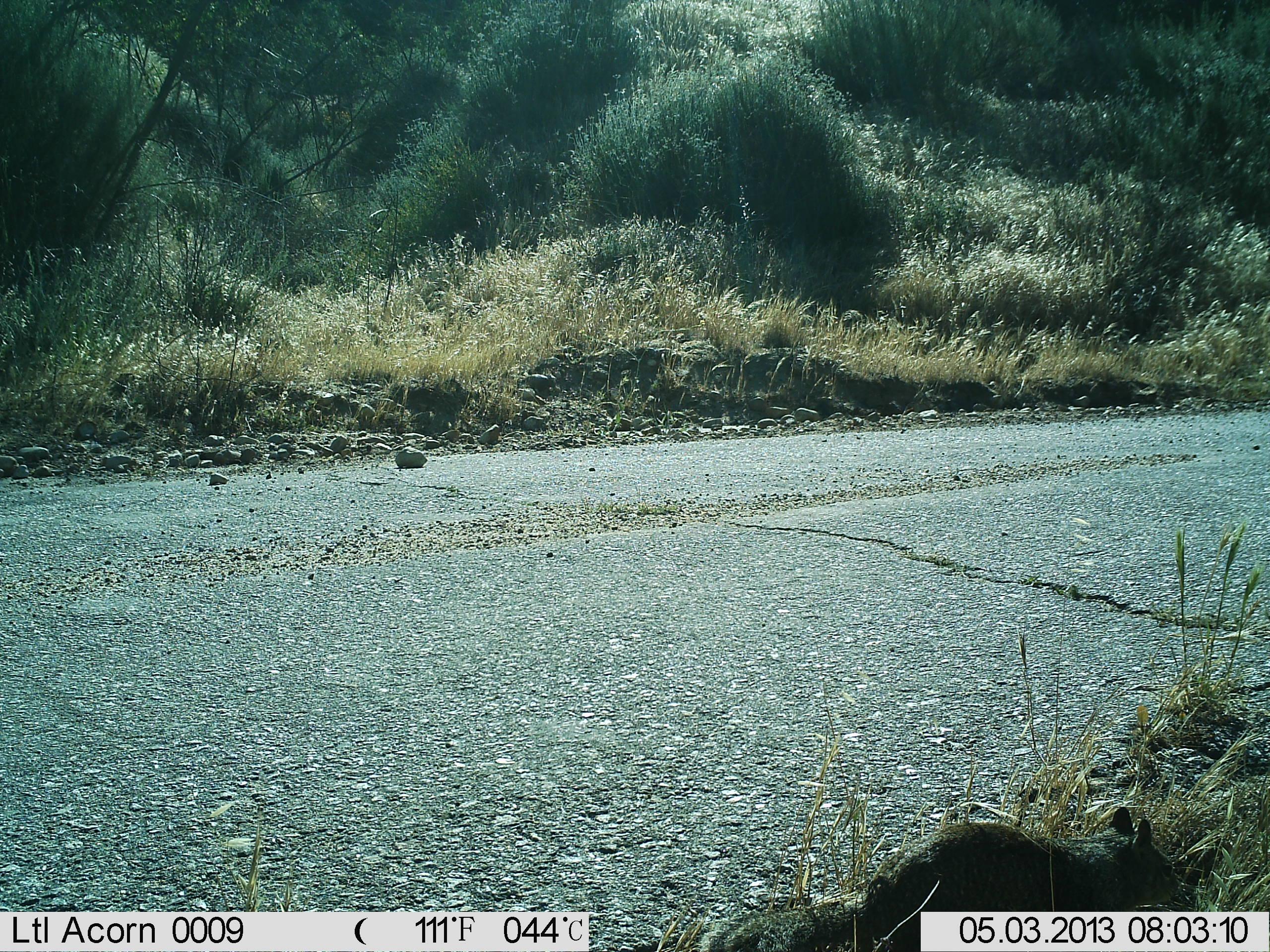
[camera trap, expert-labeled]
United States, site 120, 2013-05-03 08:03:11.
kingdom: Animalia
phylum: Chordata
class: Mammalia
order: Rodentia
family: Sciuridae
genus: Sciurus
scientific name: Sciurus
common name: squirrel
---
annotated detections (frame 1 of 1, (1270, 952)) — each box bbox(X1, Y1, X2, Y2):
squirrel: bbox(863, 793, 1201, 938)